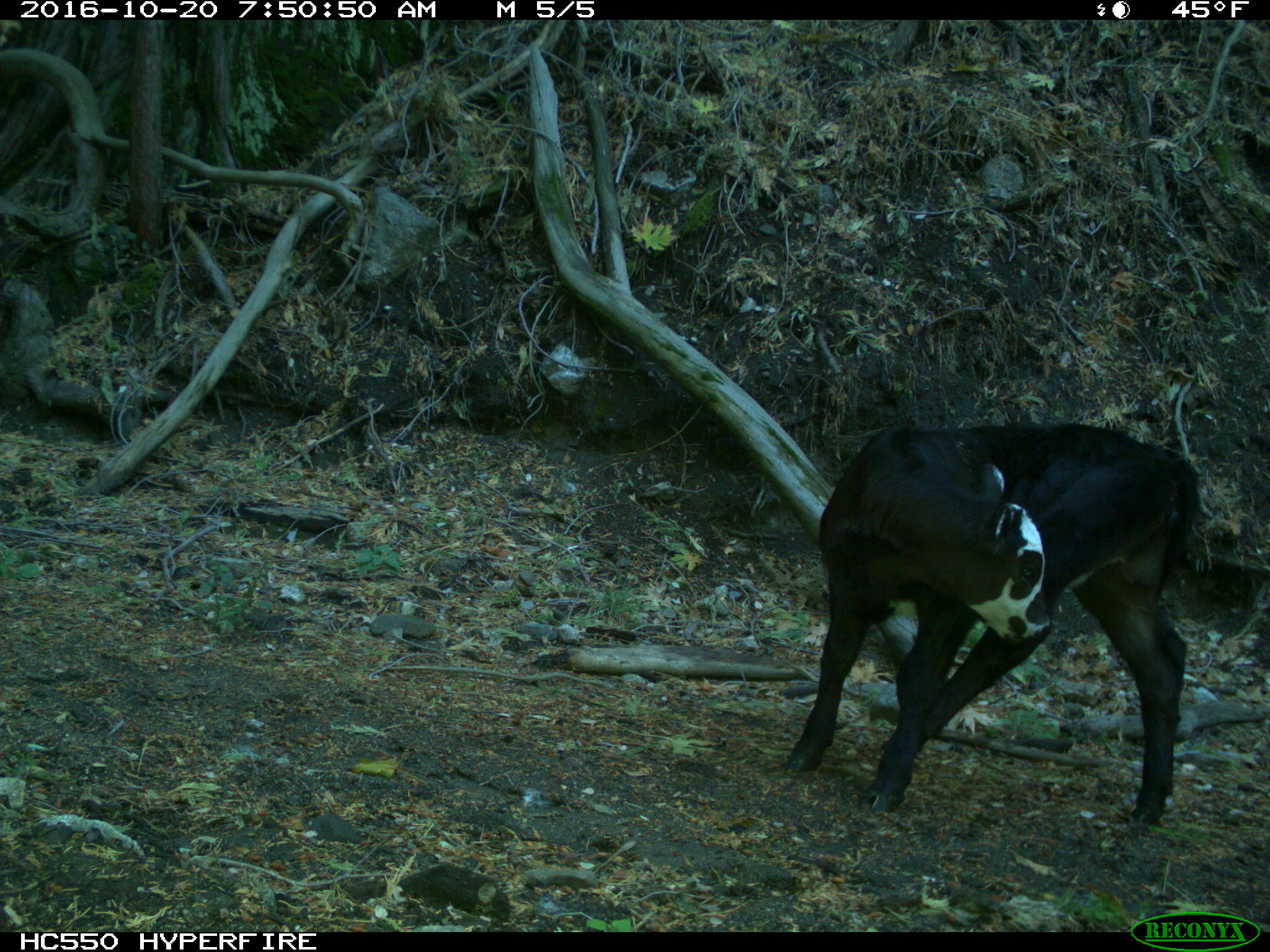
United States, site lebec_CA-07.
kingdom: Animalia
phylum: Chordata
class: Mammalia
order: Artiodactyla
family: Bovidae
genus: Bos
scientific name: Bos taurus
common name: domestic cow